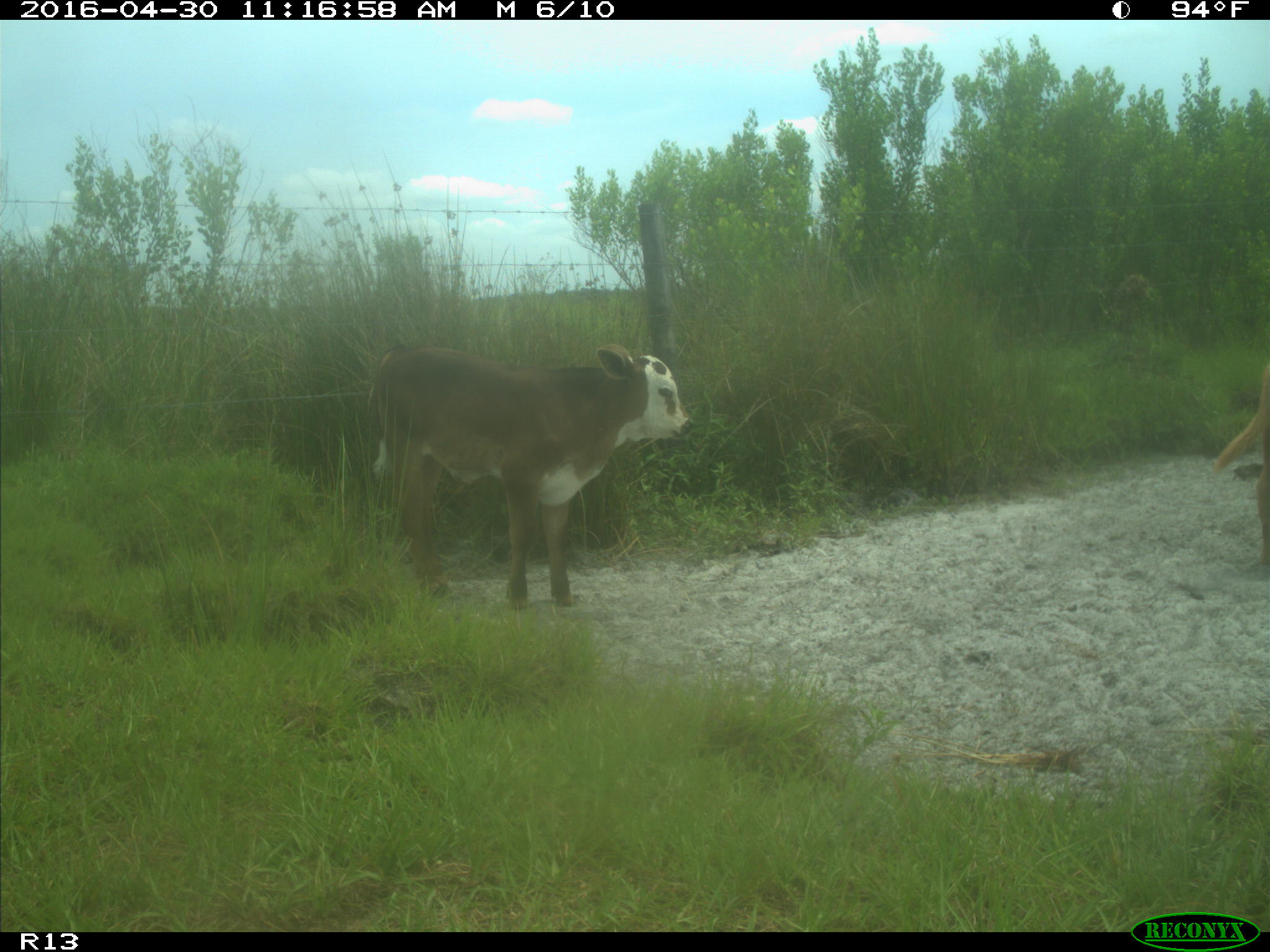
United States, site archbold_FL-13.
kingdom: Animalia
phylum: Chordata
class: Mammalia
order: Artiodactyla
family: Bovidae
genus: Bos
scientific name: Bos taurus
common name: domestic cow